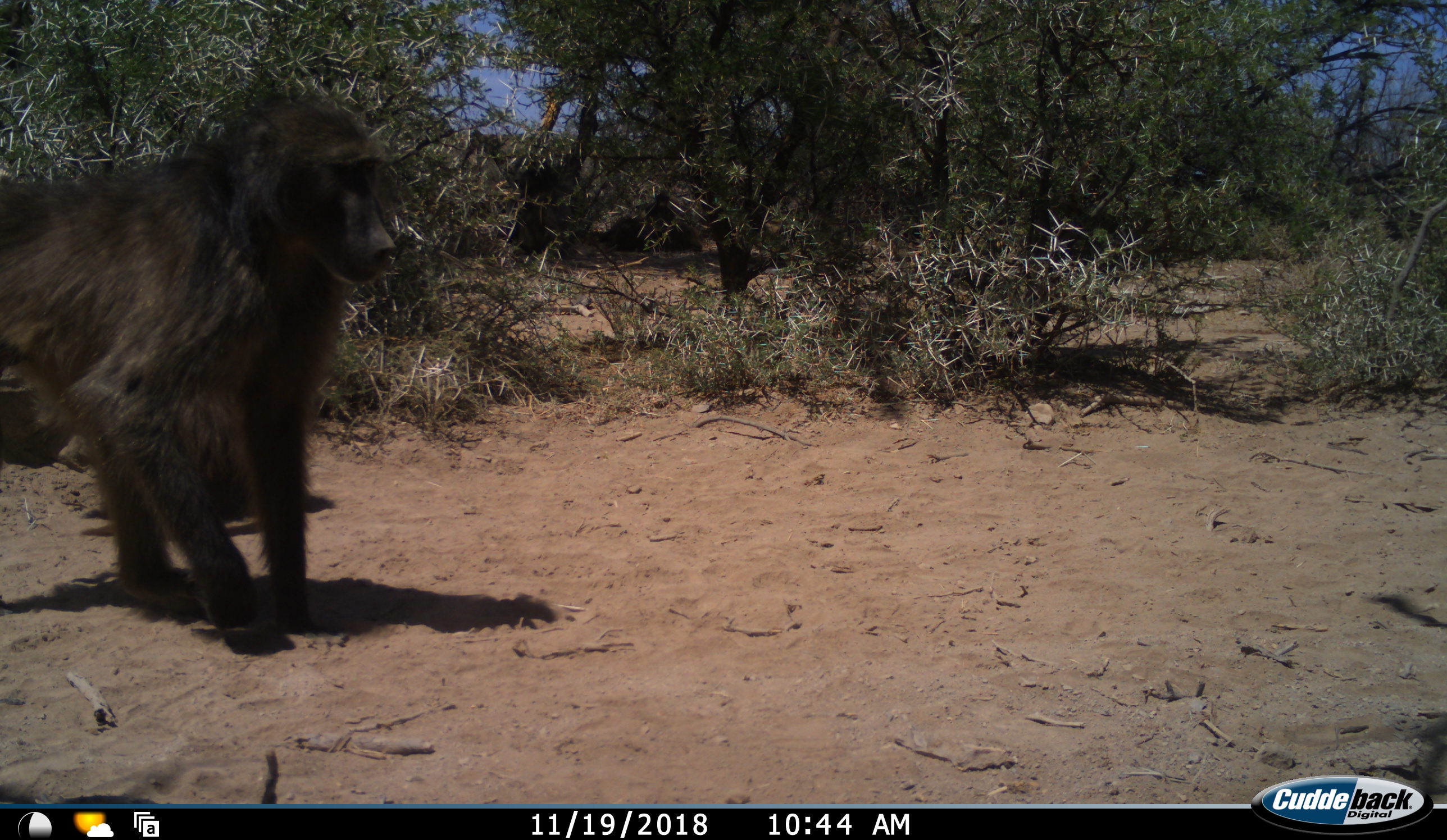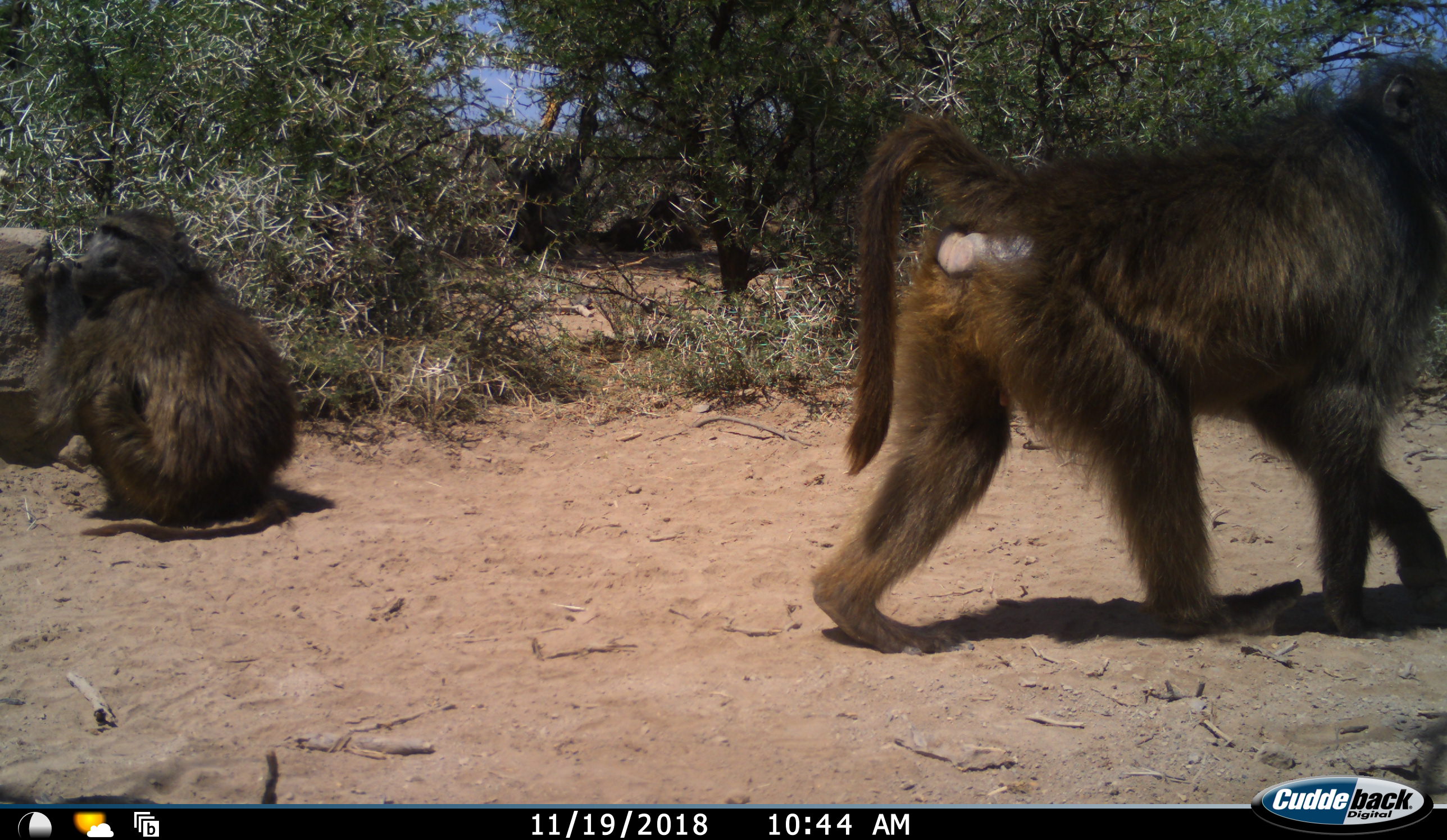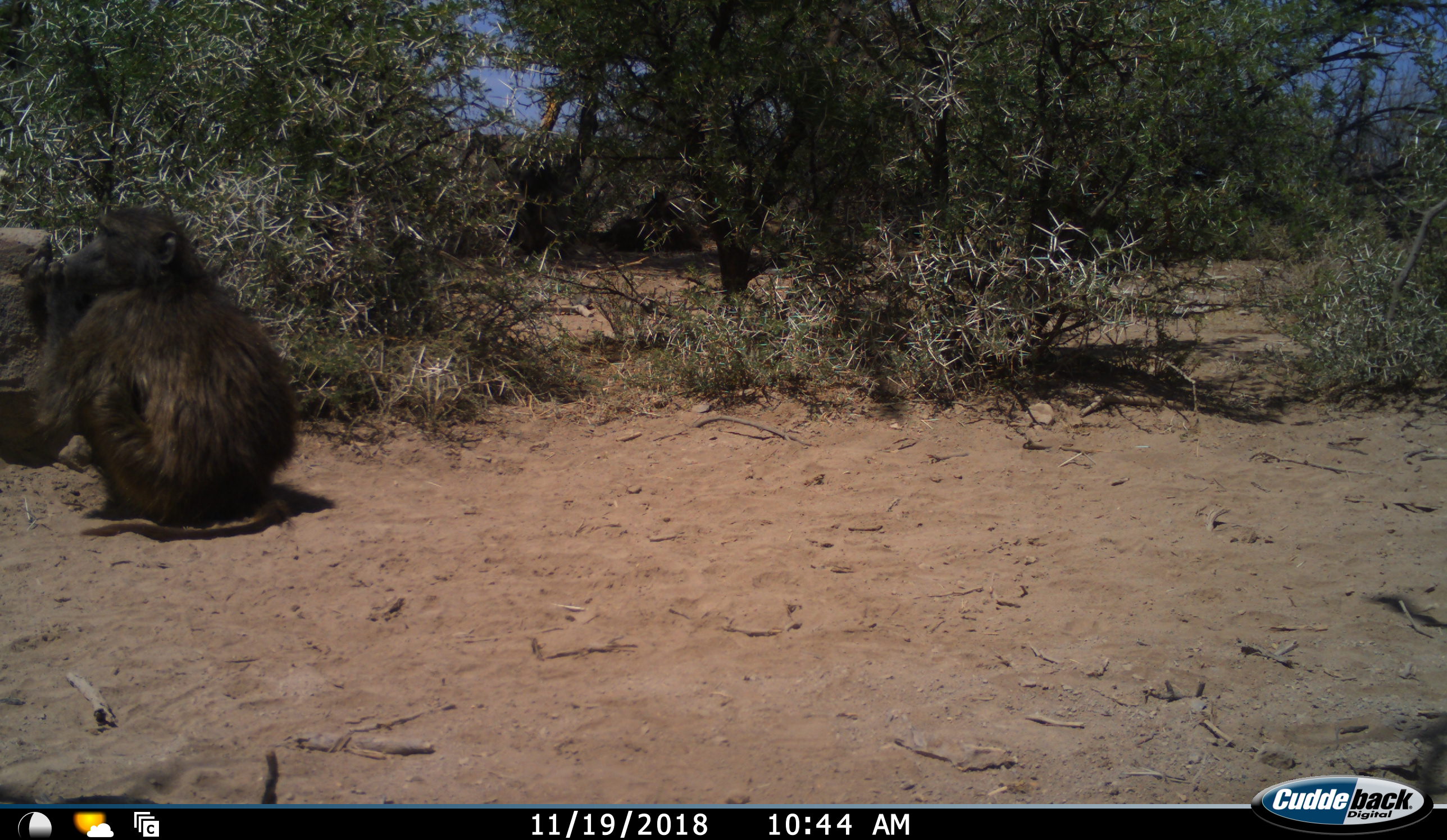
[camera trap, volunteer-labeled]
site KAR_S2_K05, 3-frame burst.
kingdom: Animalia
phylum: Chordata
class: Mammalia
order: Primates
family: Cercopithecidae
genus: Papio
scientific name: Papio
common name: baboon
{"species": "baboon (Papio)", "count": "2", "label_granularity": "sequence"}